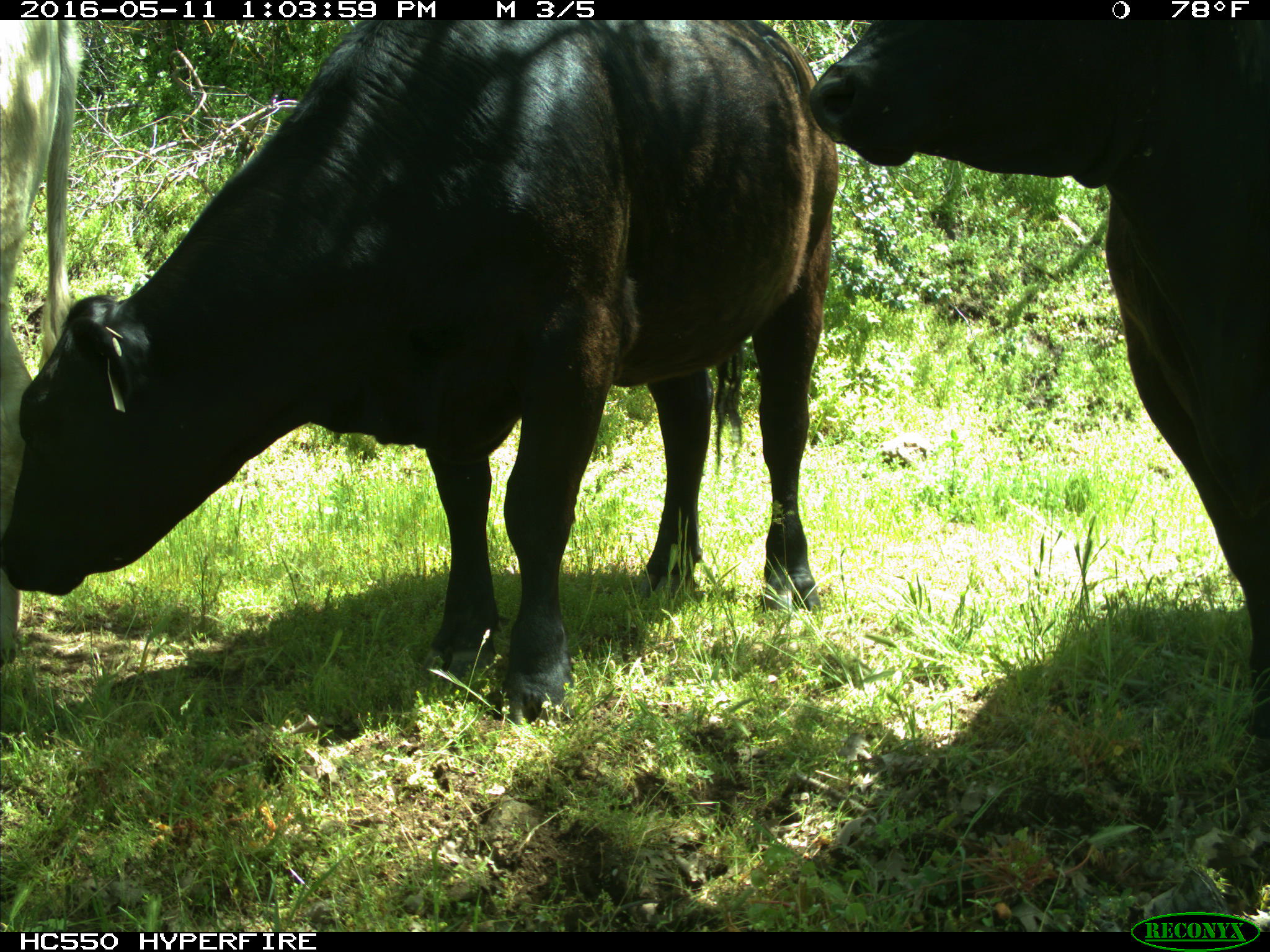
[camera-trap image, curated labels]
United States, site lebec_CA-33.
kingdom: Animalia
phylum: Chordata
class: Mammalia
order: Artiodactyla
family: Bovidae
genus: Bos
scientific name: Bos taurus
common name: domestic cow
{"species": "Bos taurus (domestic cow)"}